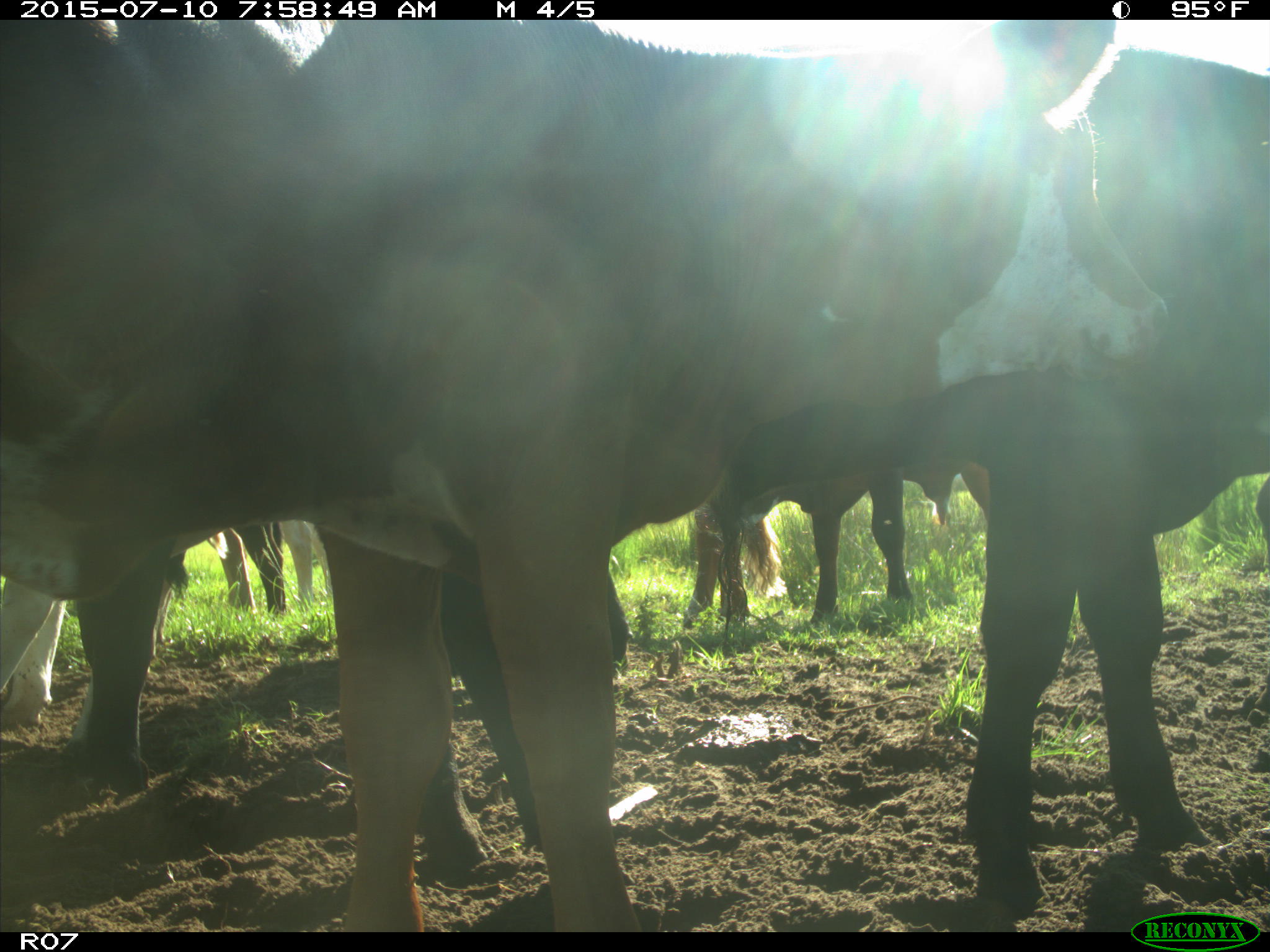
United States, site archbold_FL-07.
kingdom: Animalia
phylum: Chordata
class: Mammalia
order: Artiodactyla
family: Bovidae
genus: Bos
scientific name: Bos taurus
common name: domestic cow